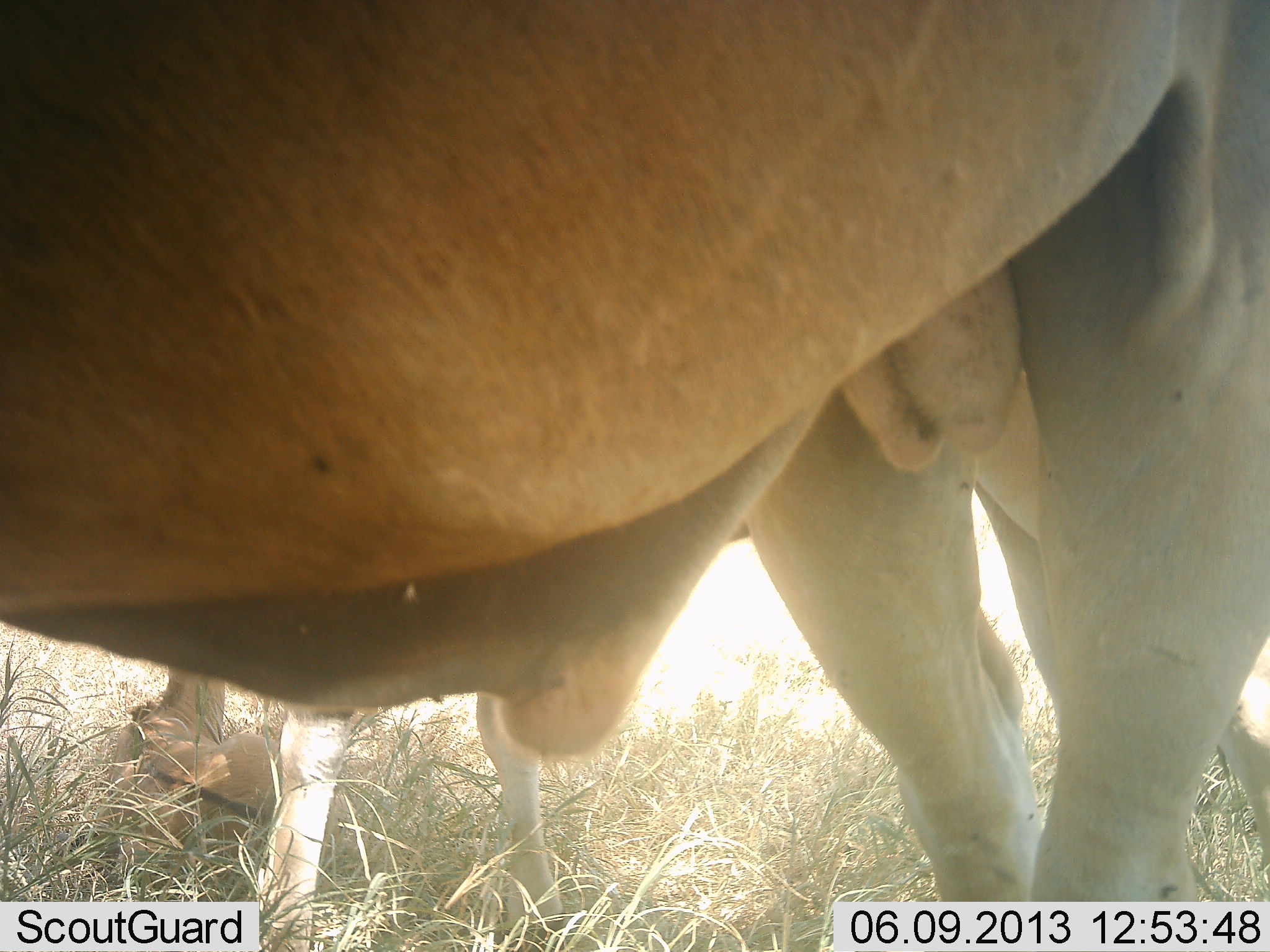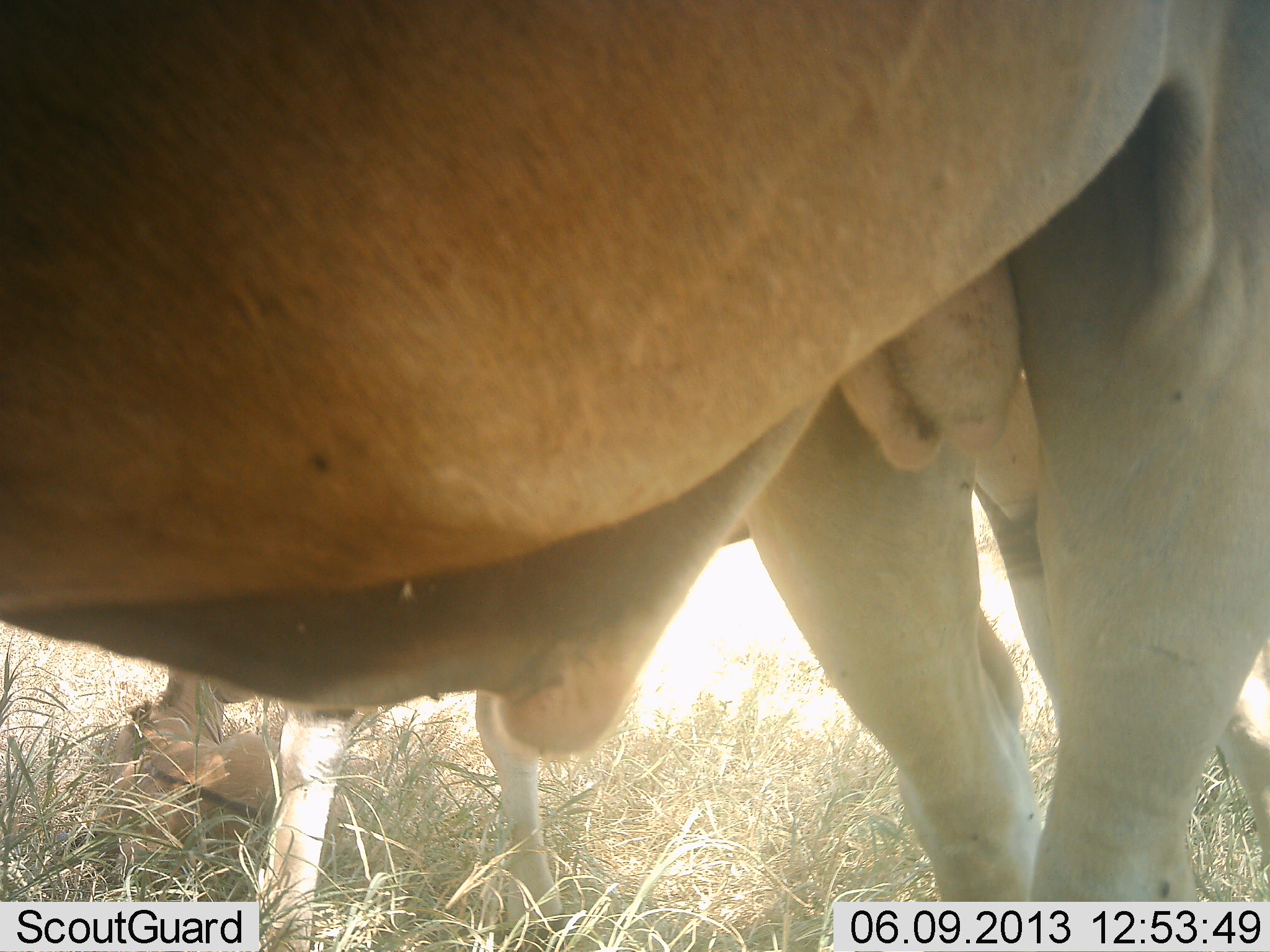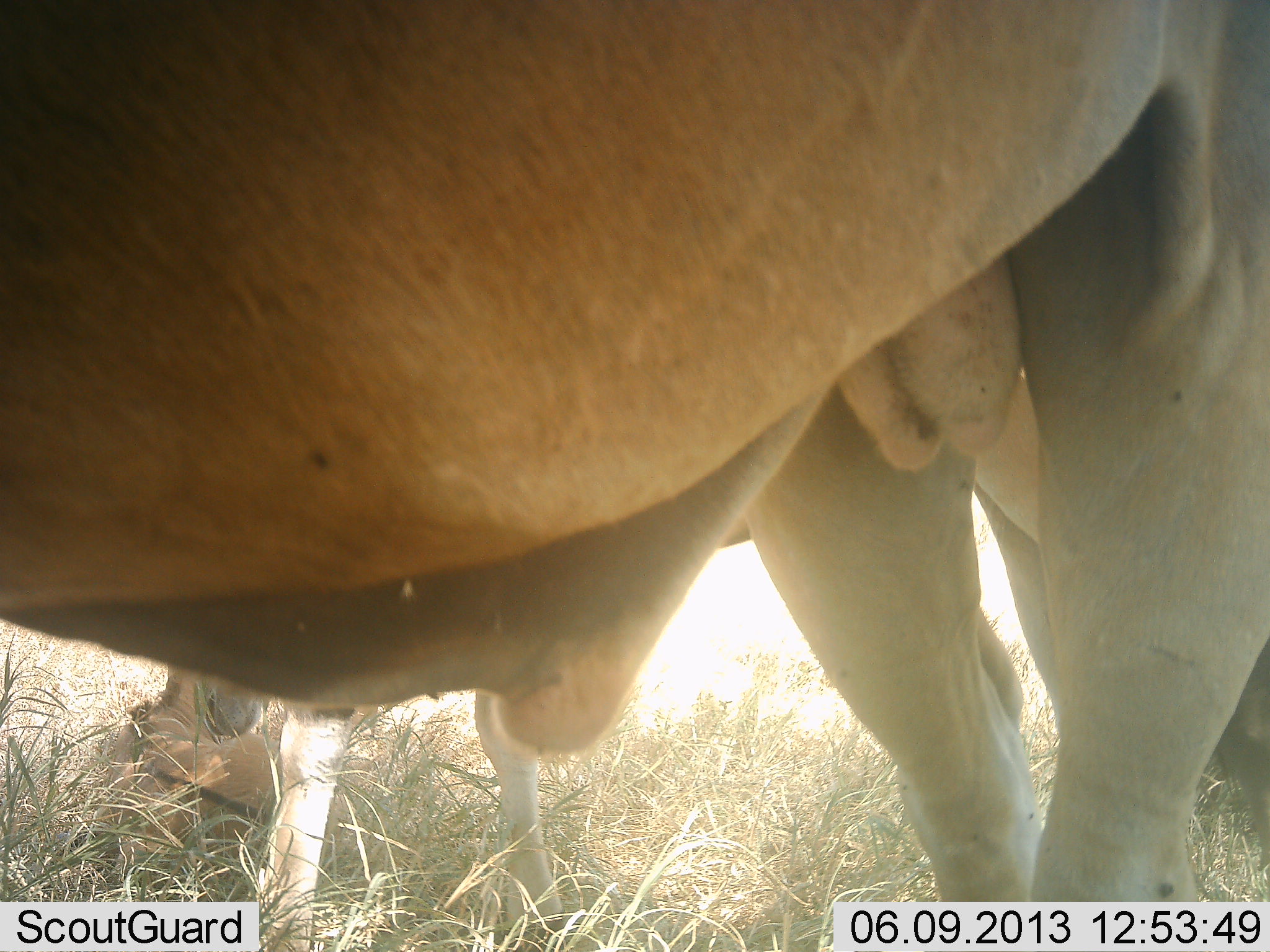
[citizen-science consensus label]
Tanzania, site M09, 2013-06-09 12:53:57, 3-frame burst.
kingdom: Animalia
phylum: Chordata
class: Mammalia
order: Artiodactyla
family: Bovidae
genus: Tragelaphus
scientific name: Tragelaphus oryx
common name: eland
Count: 3.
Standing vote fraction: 89%.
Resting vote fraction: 78%.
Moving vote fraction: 0%.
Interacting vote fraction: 0%.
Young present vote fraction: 67%.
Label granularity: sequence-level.